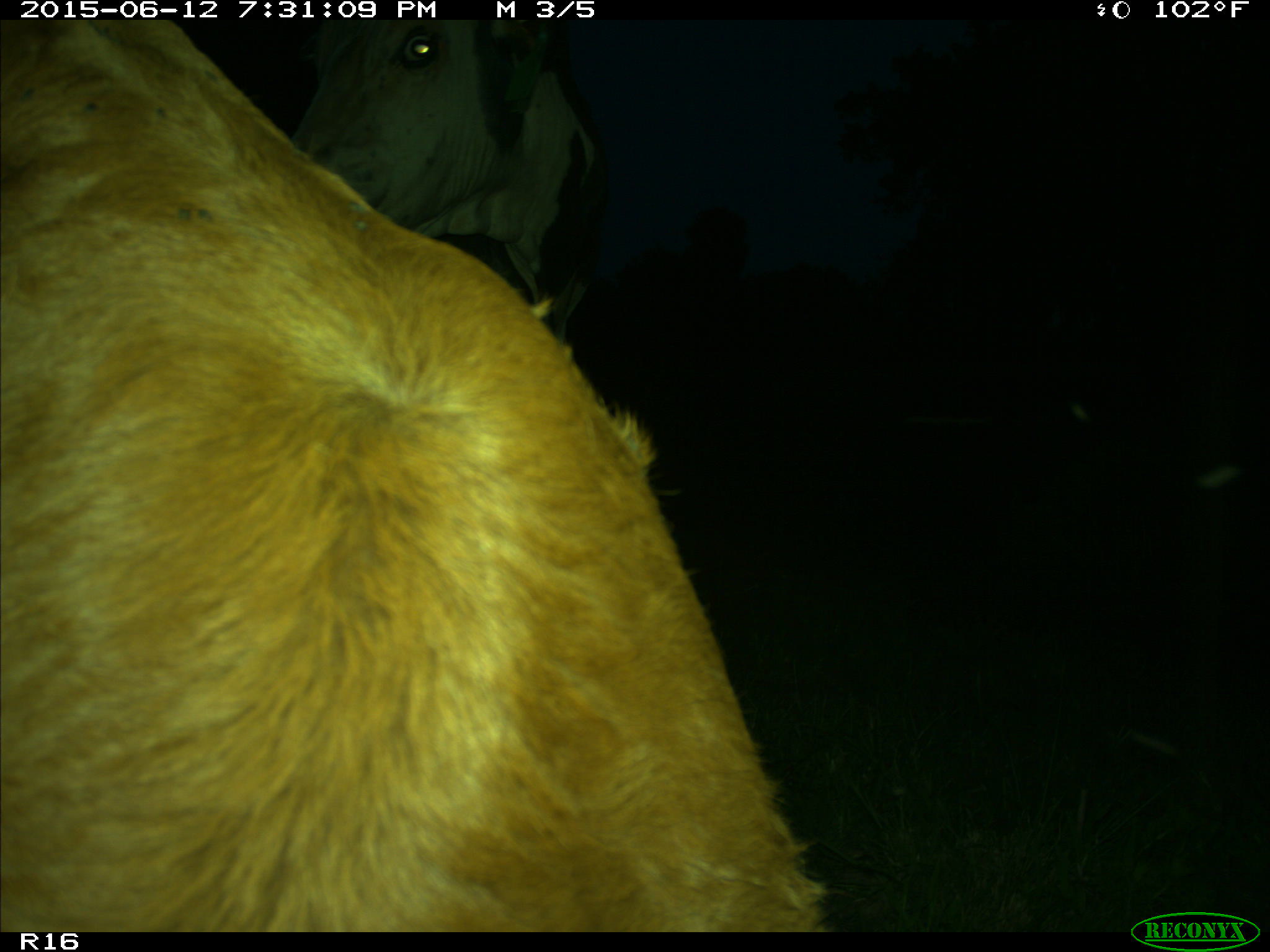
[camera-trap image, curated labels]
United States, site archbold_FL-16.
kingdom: Animalia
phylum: Chordata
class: Mammalia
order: Artiodactyla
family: Bovidae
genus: Bos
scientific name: Bos taurus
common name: domestic cow